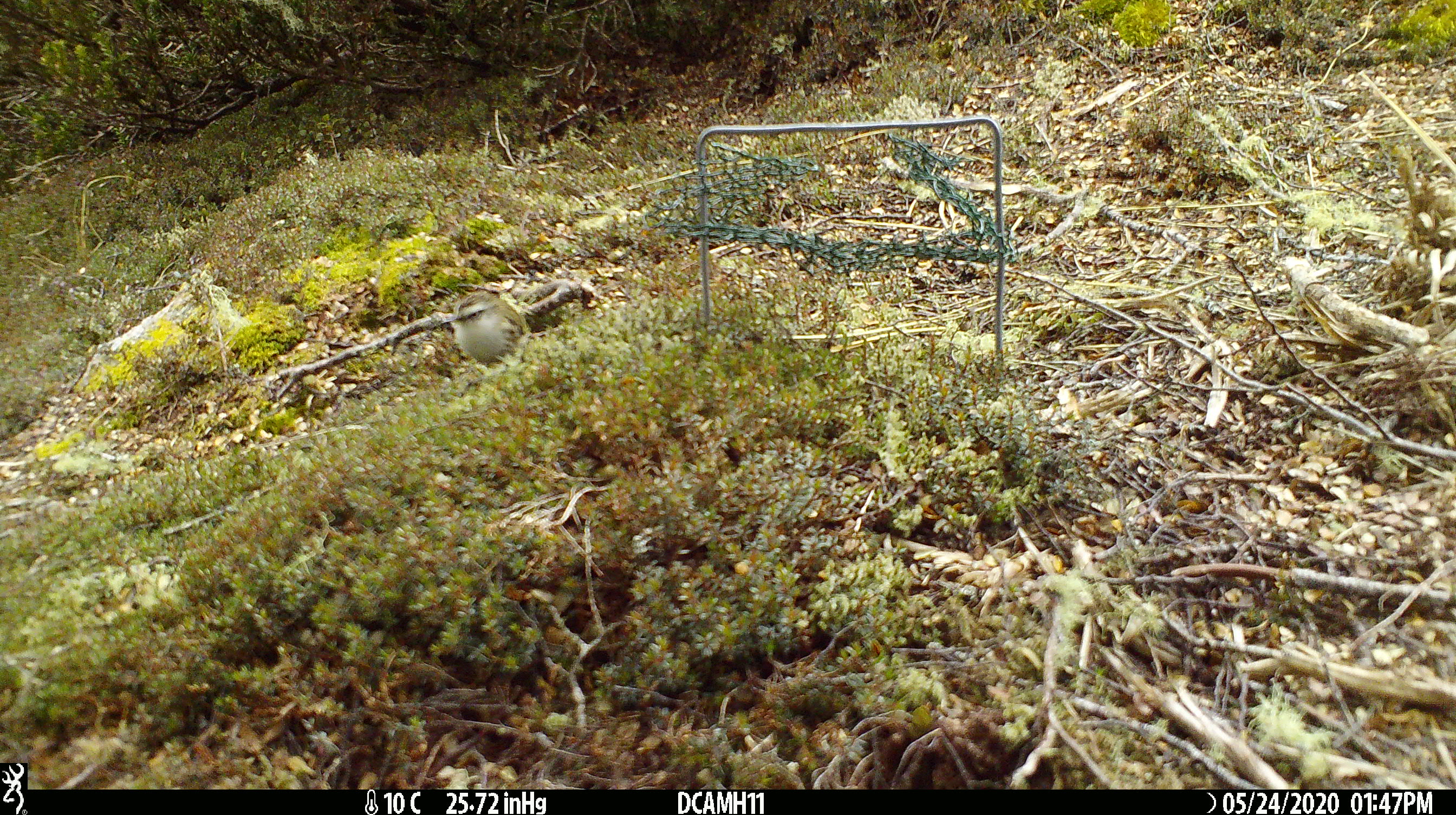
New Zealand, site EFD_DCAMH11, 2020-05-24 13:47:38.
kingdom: Animalia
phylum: Chordata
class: Aves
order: Passeriformes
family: Acanthisittidae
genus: Acanthisitta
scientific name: Acanthisitta chloris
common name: rifleman